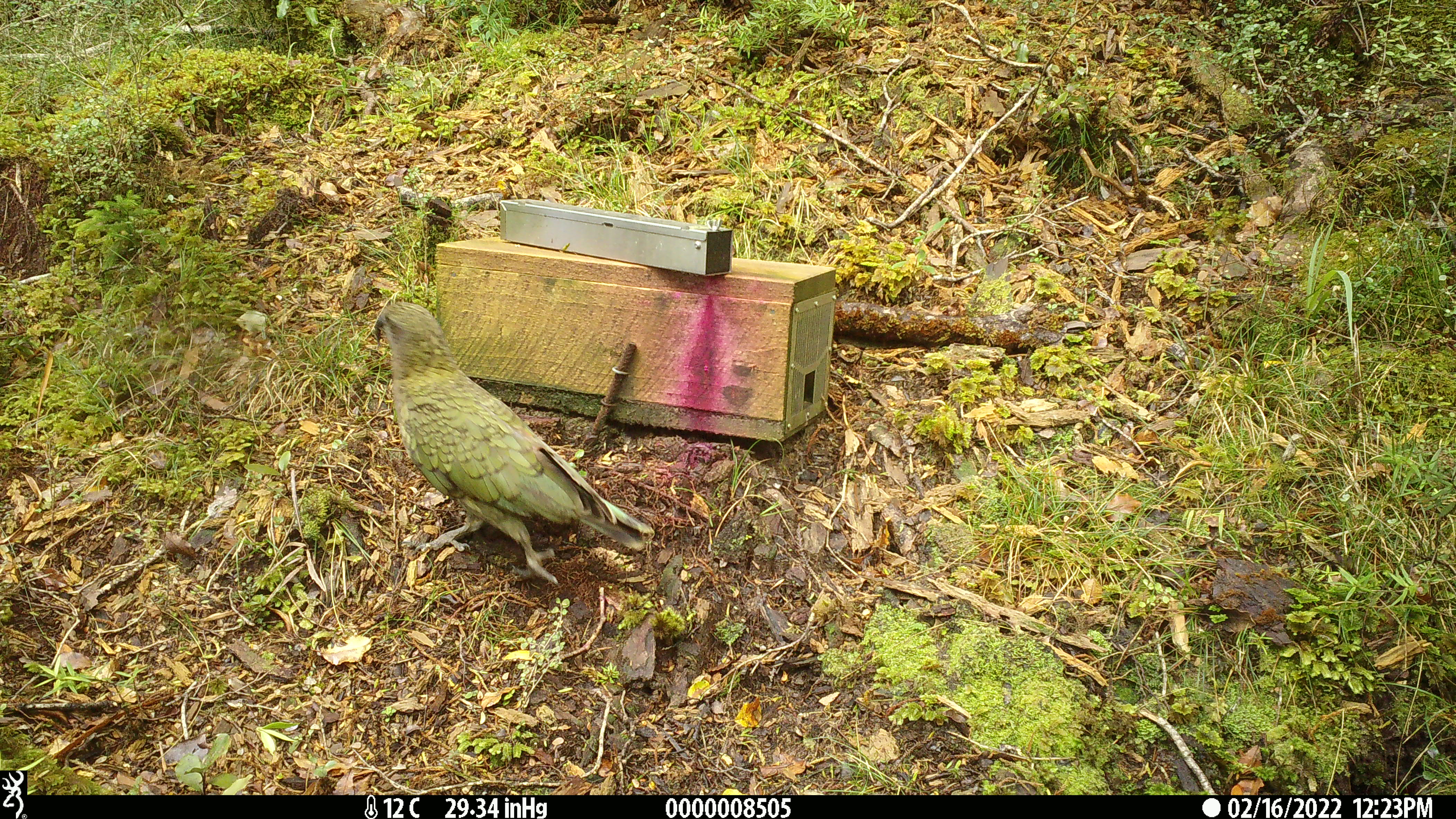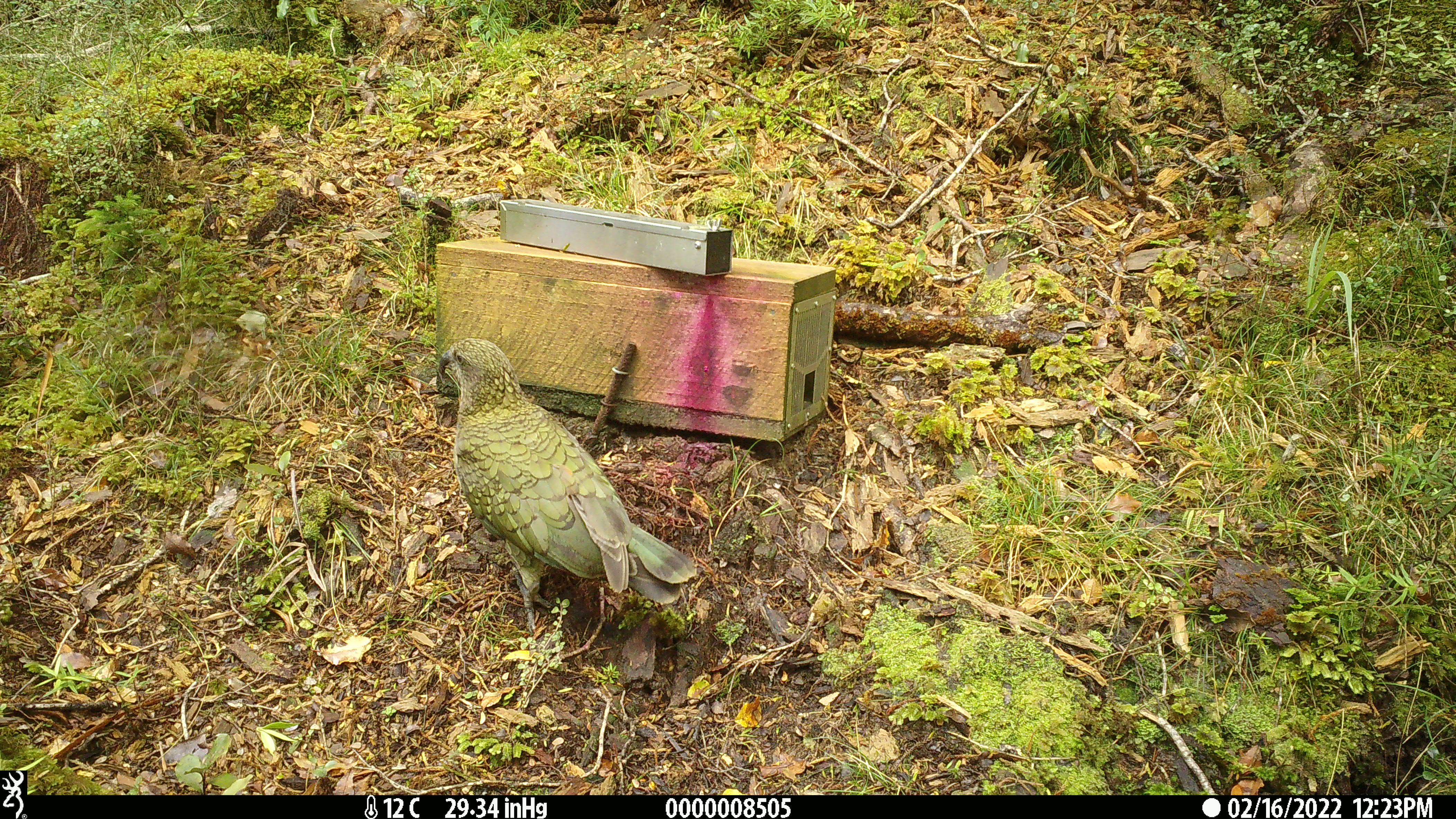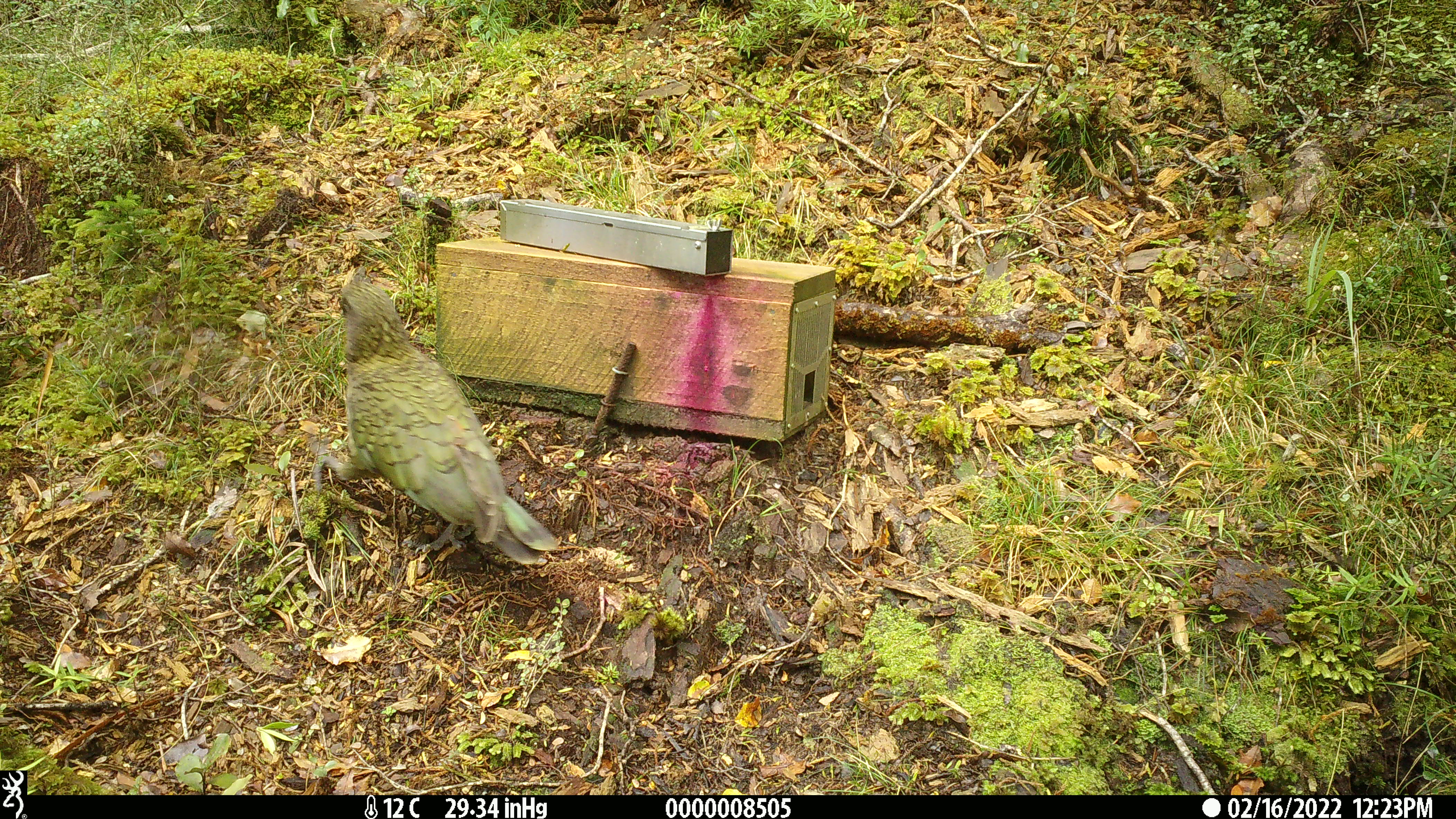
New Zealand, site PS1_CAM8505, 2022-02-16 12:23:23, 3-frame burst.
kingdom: Animalia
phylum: Chordata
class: Aves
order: Psittaciformes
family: Strigopidae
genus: Nestor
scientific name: Nestor notabilis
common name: kea